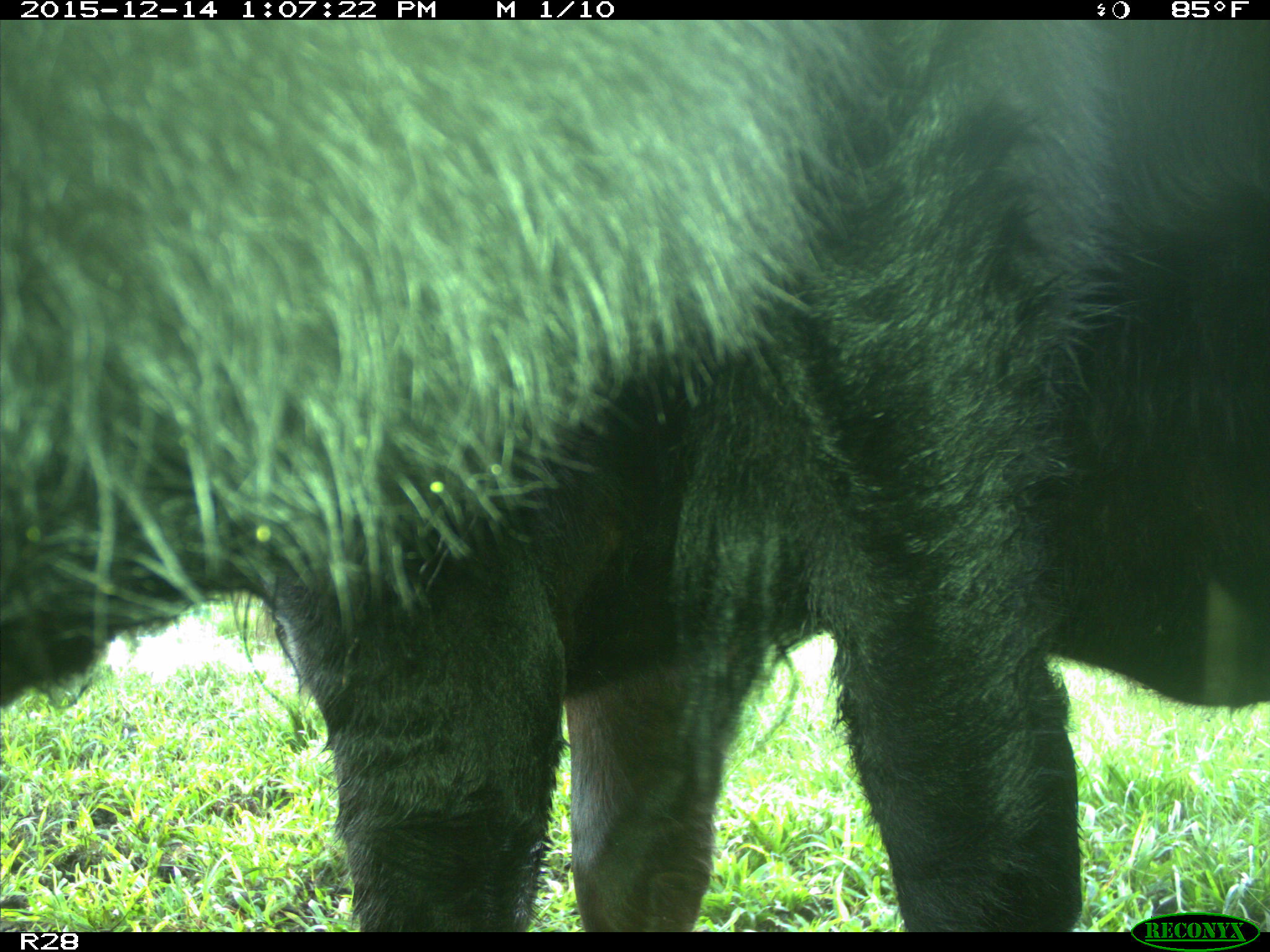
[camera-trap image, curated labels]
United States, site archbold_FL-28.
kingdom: Animalia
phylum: Chordata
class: Mammalia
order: Artiodactyla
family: Bovidae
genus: Bos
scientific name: Bos taurus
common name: domestic cow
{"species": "Bos taurus (domestic cow)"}